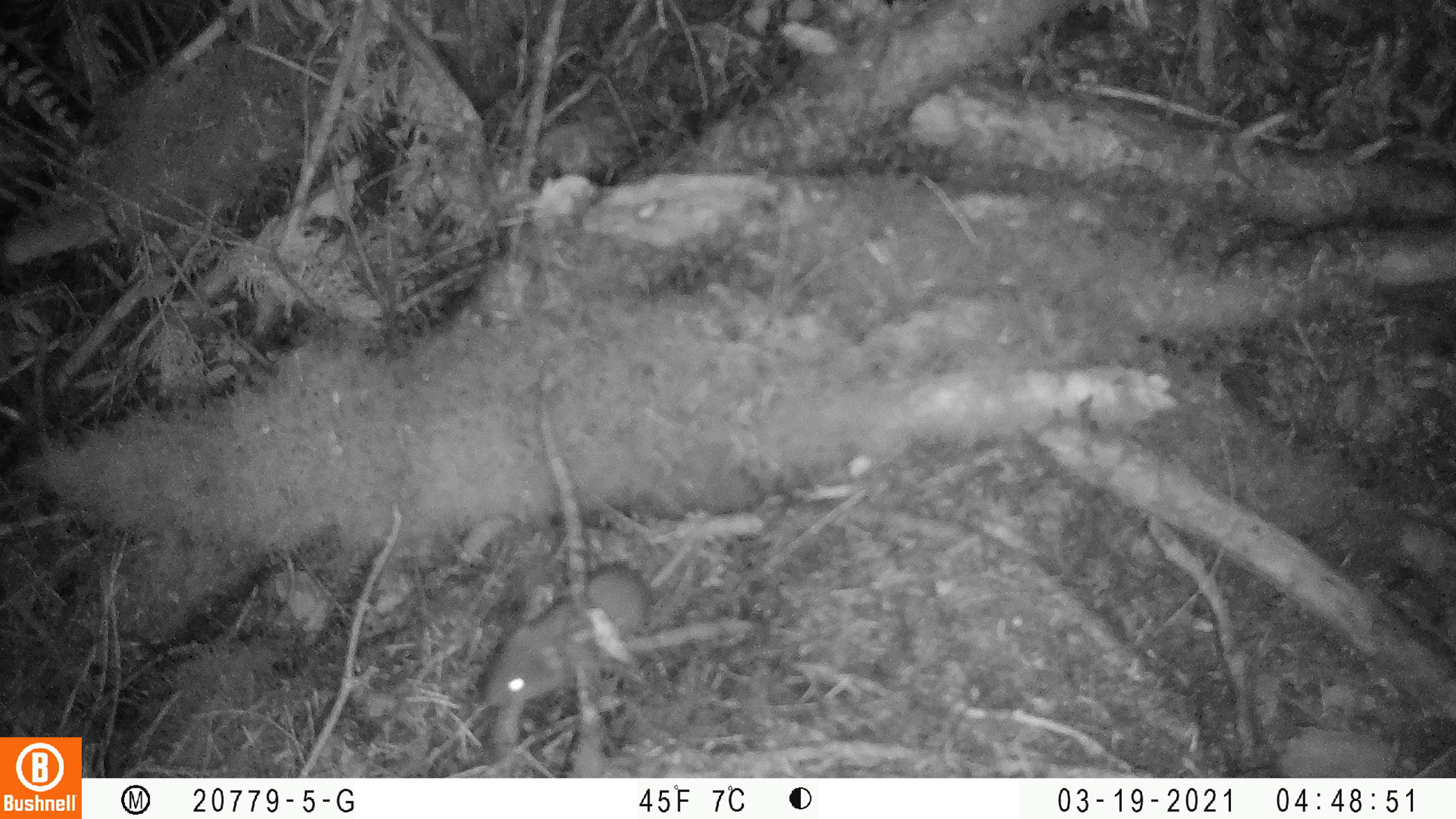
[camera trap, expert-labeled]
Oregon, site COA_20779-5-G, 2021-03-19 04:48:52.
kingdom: Animalia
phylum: Chordata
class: Mammalia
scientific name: Mammalia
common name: small mammal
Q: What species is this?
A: Small mammal (Mammalia).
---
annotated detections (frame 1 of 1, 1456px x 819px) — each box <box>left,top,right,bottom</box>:
small mammal: <box>445,493,752,741</box>